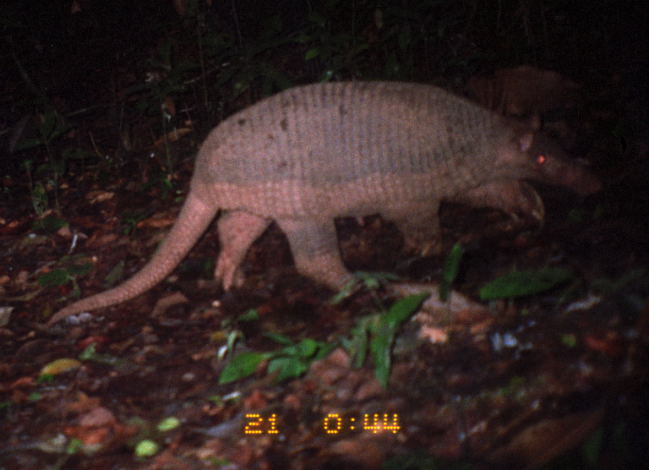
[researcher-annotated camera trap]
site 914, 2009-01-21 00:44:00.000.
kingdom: Animalia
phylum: Chordata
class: Mammalia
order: Cingulata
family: Chlamyphoridae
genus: Priodontes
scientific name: Priodontes maximus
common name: giant armadillo